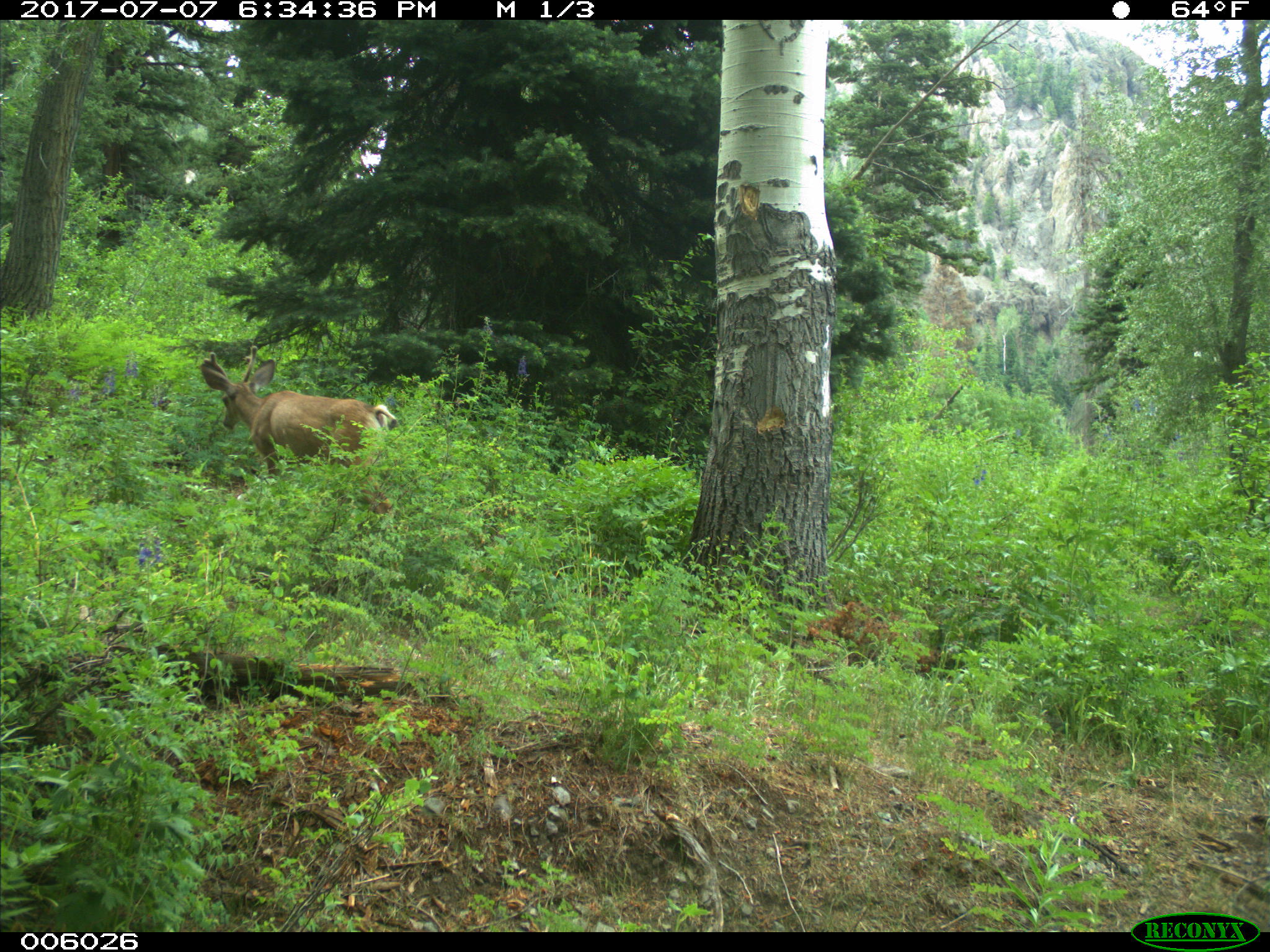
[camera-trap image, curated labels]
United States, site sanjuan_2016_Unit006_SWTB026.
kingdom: Animalia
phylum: Chordata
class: Mammalia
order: Artiodactyla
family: Cervidae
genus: Odocoileus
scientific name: Odocoileus hemionus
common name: mule deer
Odocoileus hemionus (mule deer).